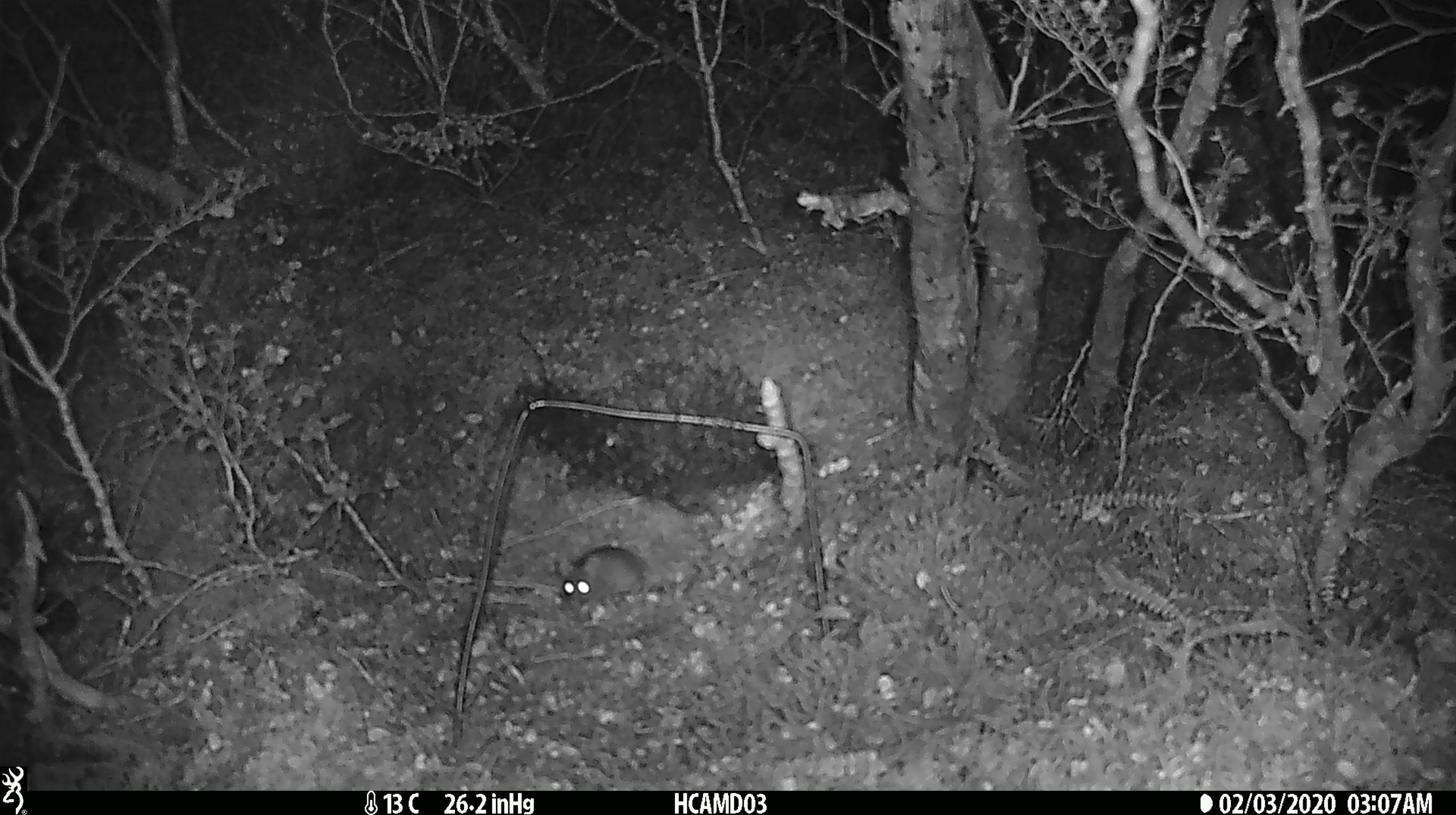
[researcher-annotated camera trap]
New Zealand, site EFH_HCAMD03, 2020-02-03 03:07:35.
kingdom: Animalia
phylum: Chordata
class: Mammalia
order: Rodentia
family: Muridae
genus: Mus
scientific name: Mus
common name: mouse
Mouse (Mus).